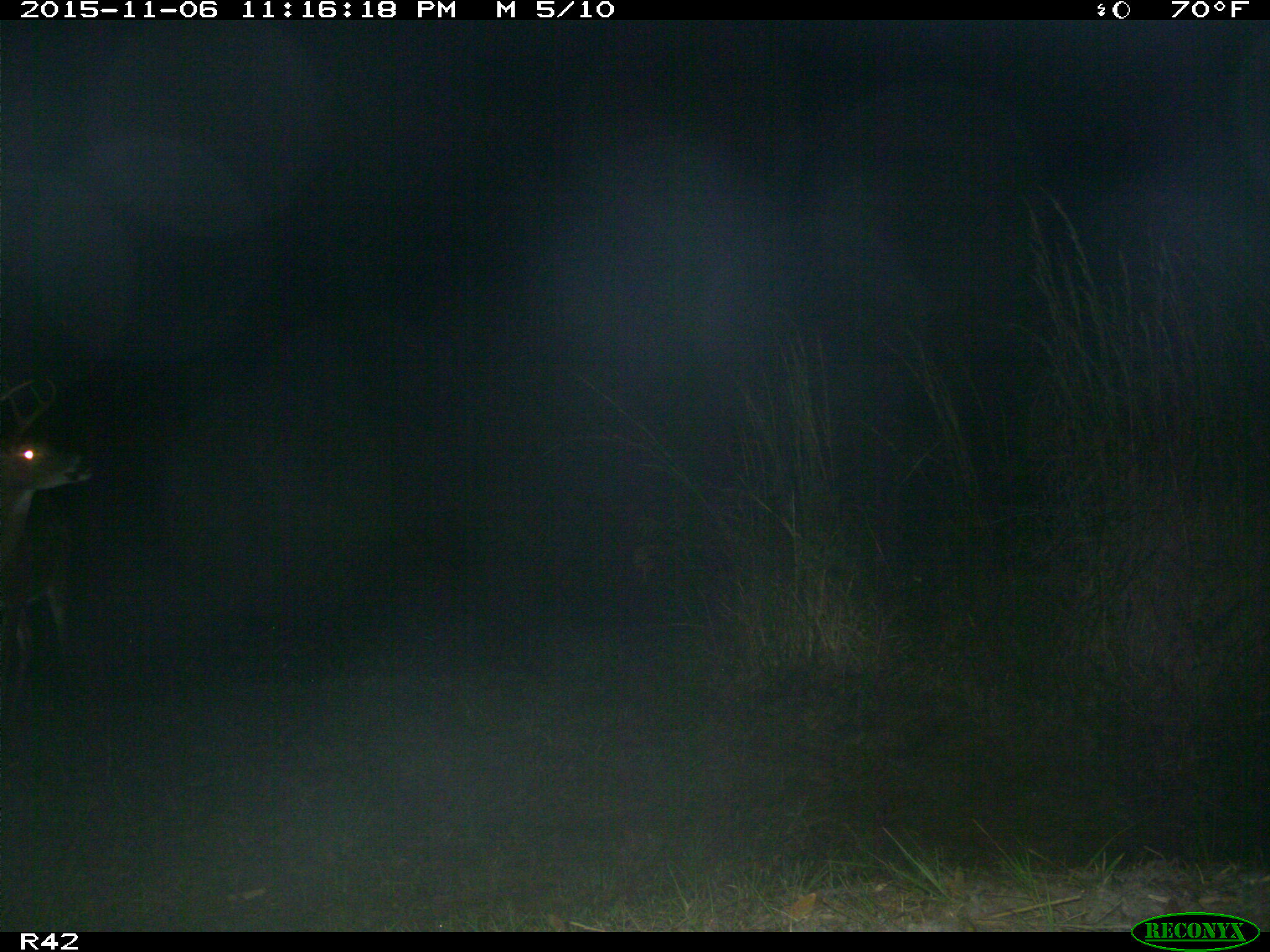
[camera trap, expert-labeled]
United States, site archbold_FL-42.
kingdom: Animalia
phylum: Chordata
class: Mammalia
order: Artiodactyla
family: Cervidae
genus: Odocoileus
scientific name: Odocoileus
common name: deer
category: unidentified deer